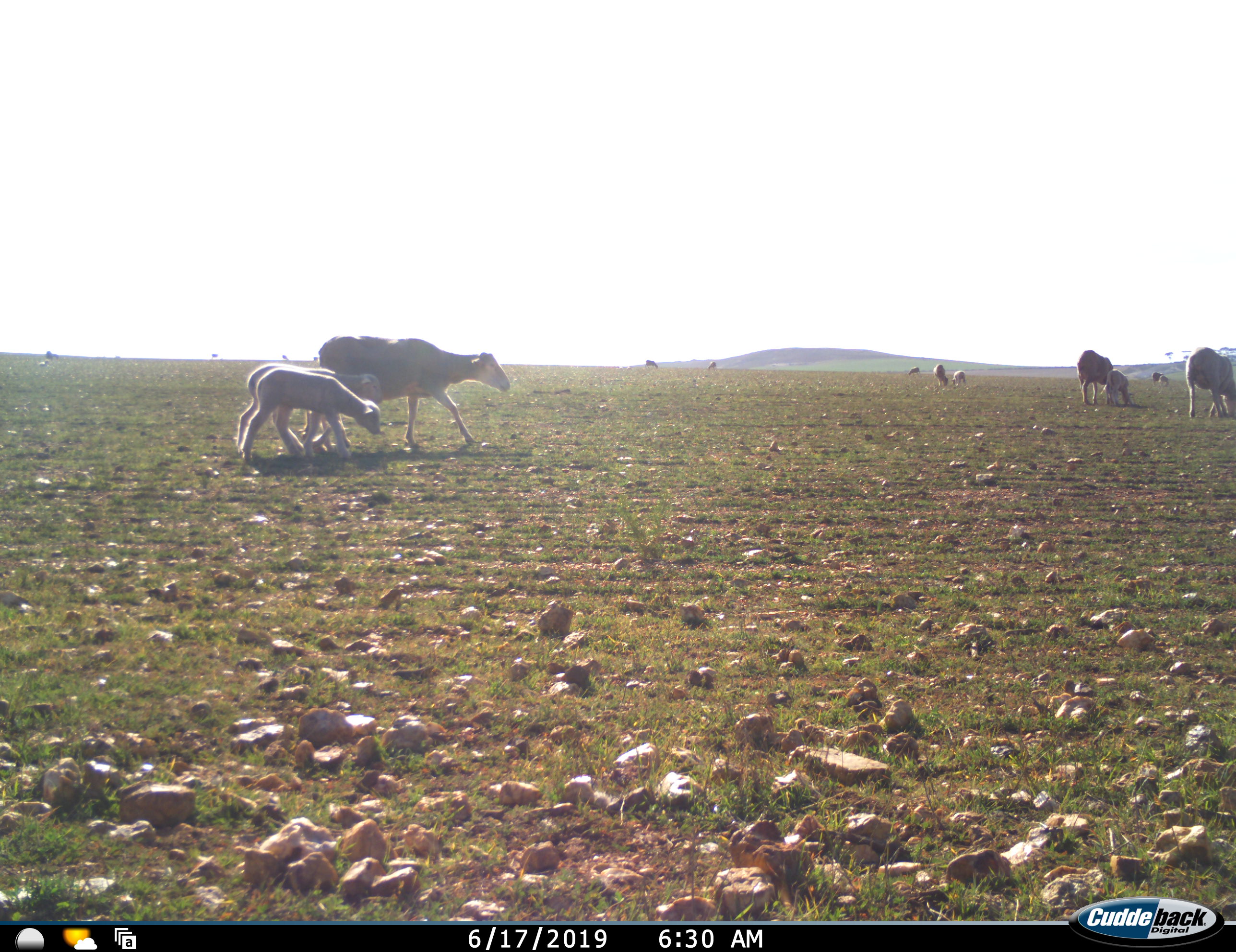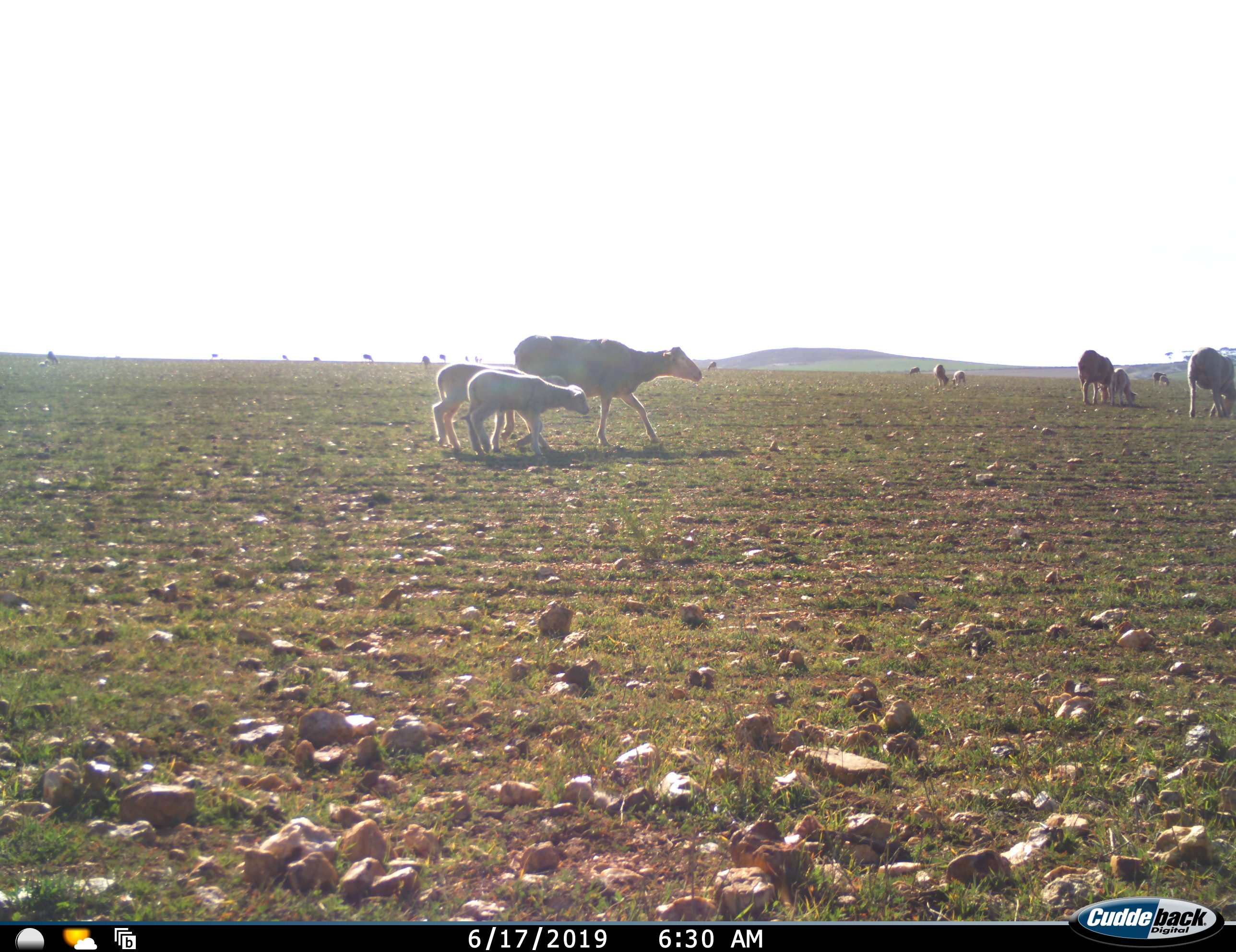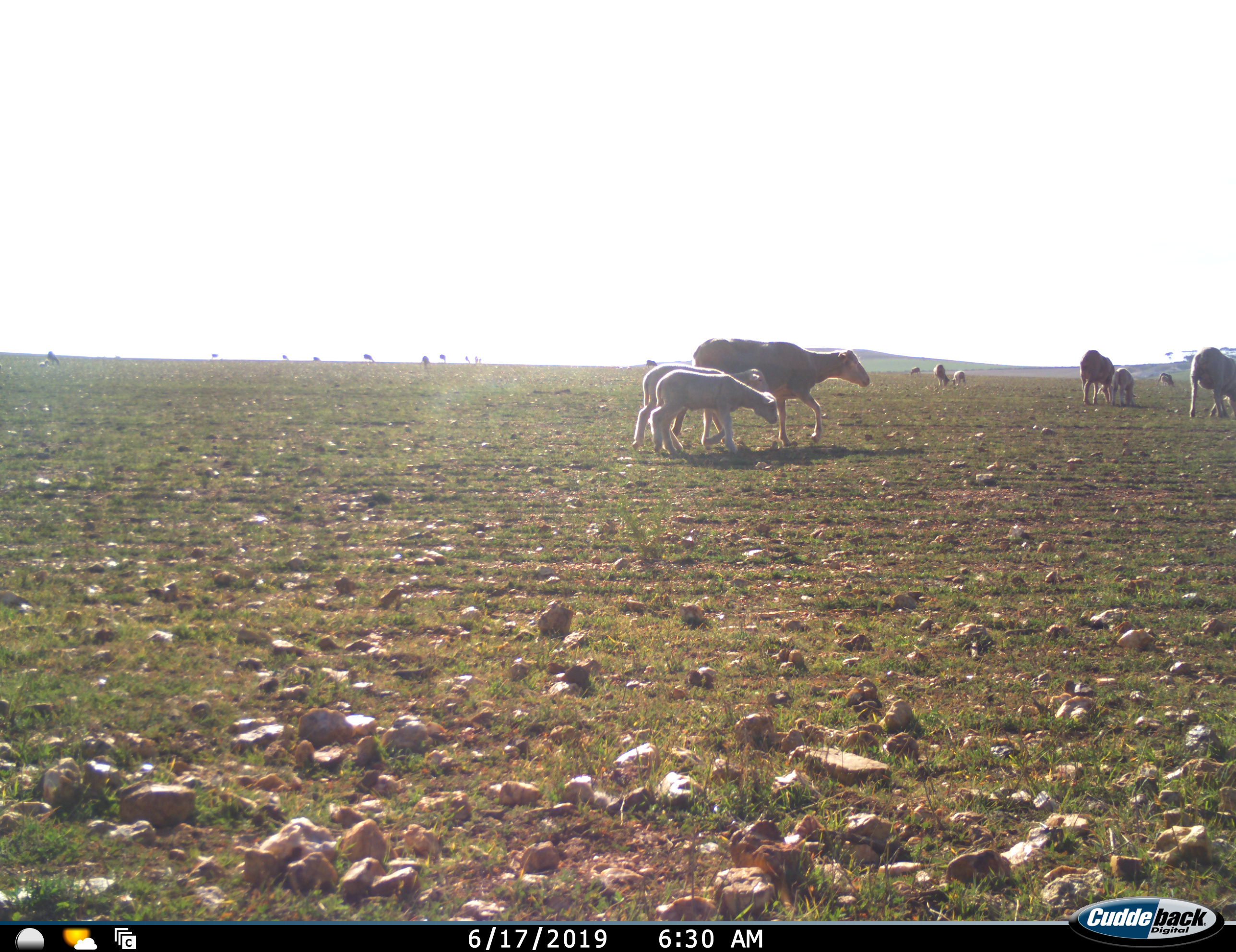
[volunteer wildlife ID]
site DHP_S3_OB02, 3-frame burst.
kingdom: Animalia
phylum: Chordata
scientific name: Vertebrata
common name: domestic animal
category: domesticanimal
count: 11-50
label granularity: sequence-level